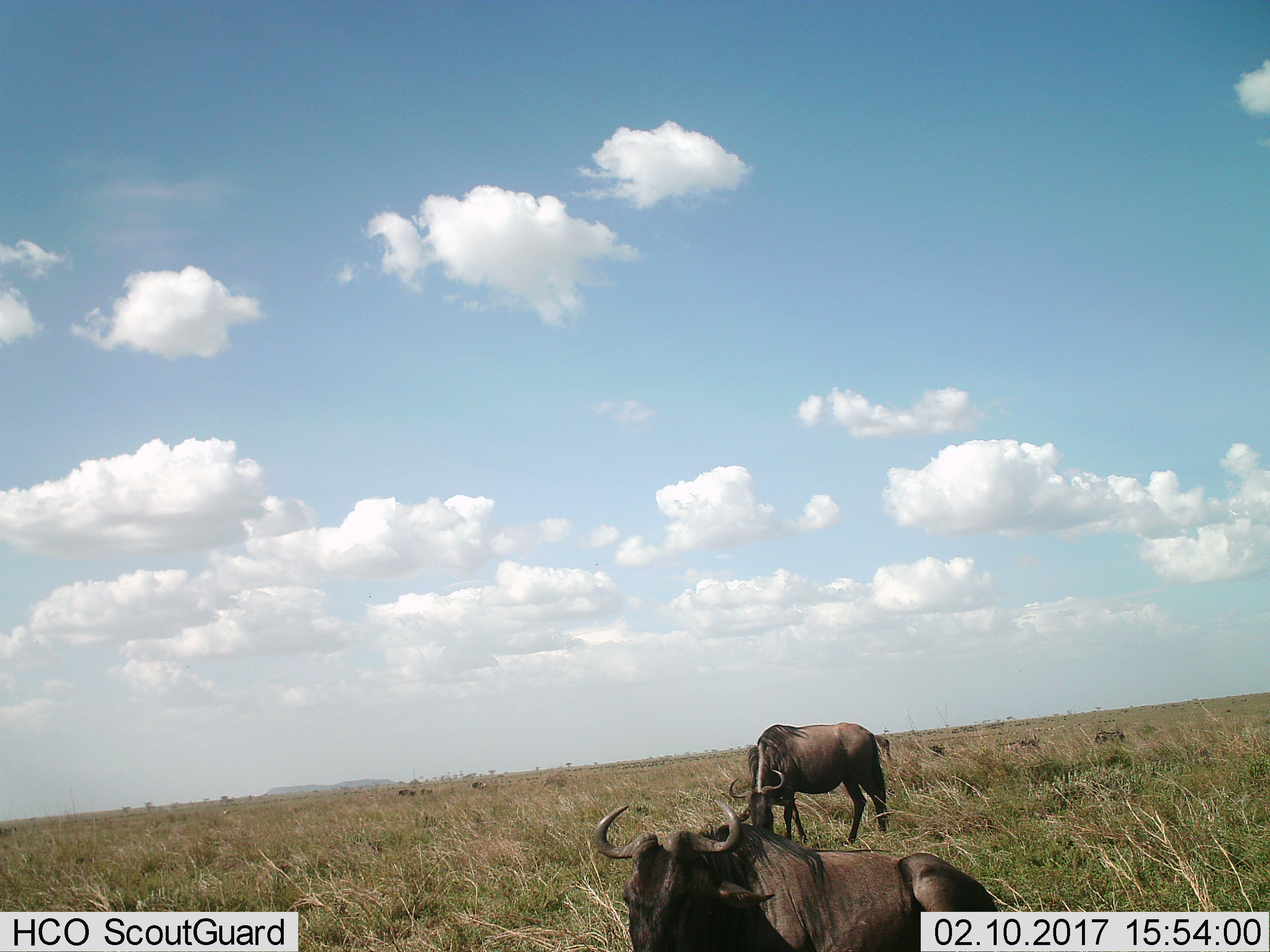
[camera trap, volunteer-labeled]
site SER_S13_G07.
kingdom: Animalia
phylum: Chordata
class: Mammalia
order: Artiodactyla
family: Bovidae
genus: Connochaetes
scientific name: Connochaetes taurinus taurinus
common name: blue wildebeest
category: wildebeestblue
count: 5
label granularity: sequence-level